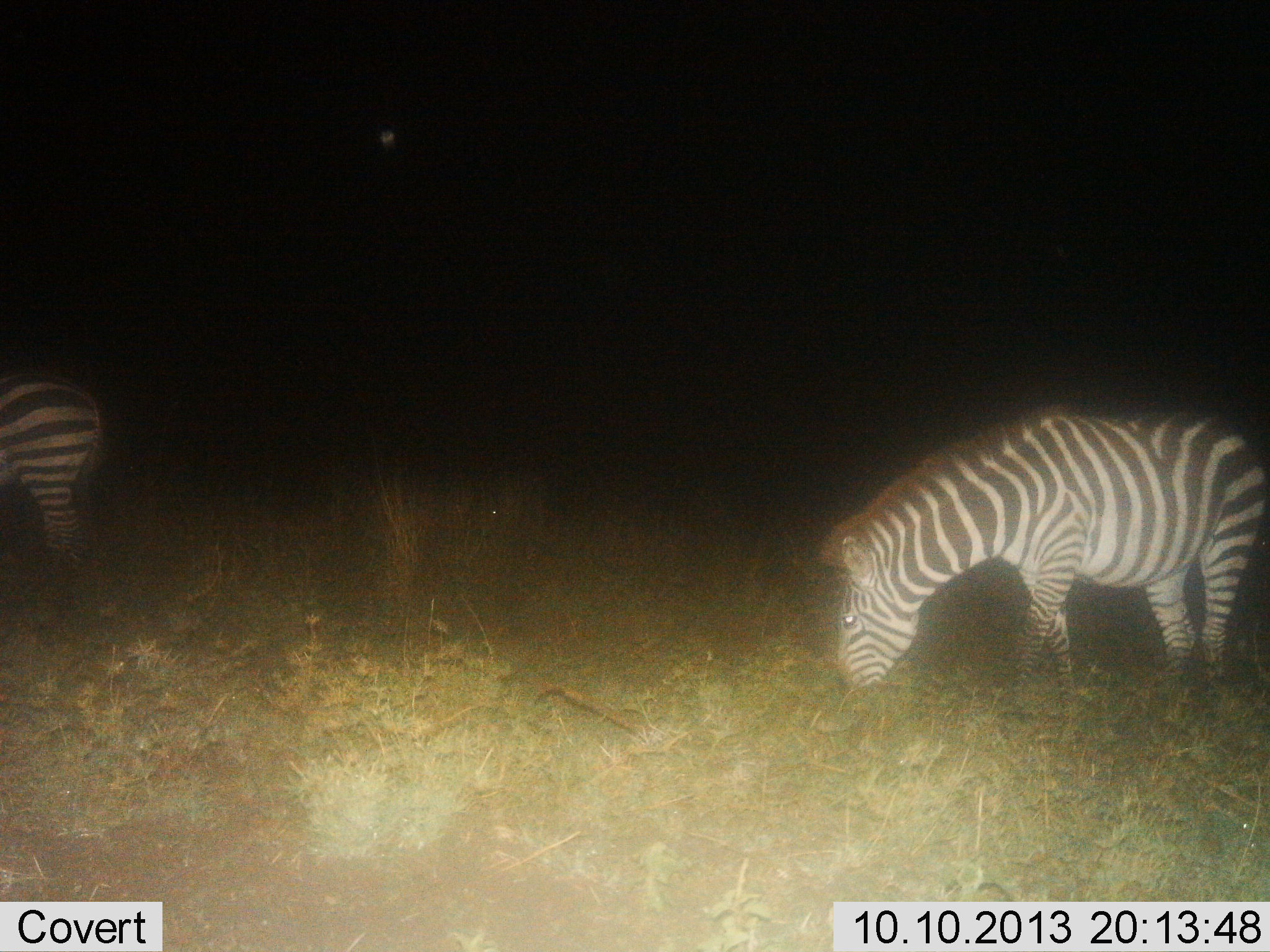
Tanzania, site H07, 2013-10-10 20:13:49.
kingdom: Animalia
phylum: Chordata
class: Mammalia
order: Perissodactyla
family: Equidae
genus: Equus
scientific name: Equus quagga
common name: plains zebra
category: zebra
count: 2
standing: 41%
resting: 0%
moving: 11%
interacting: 0%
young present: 0%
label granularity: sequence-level